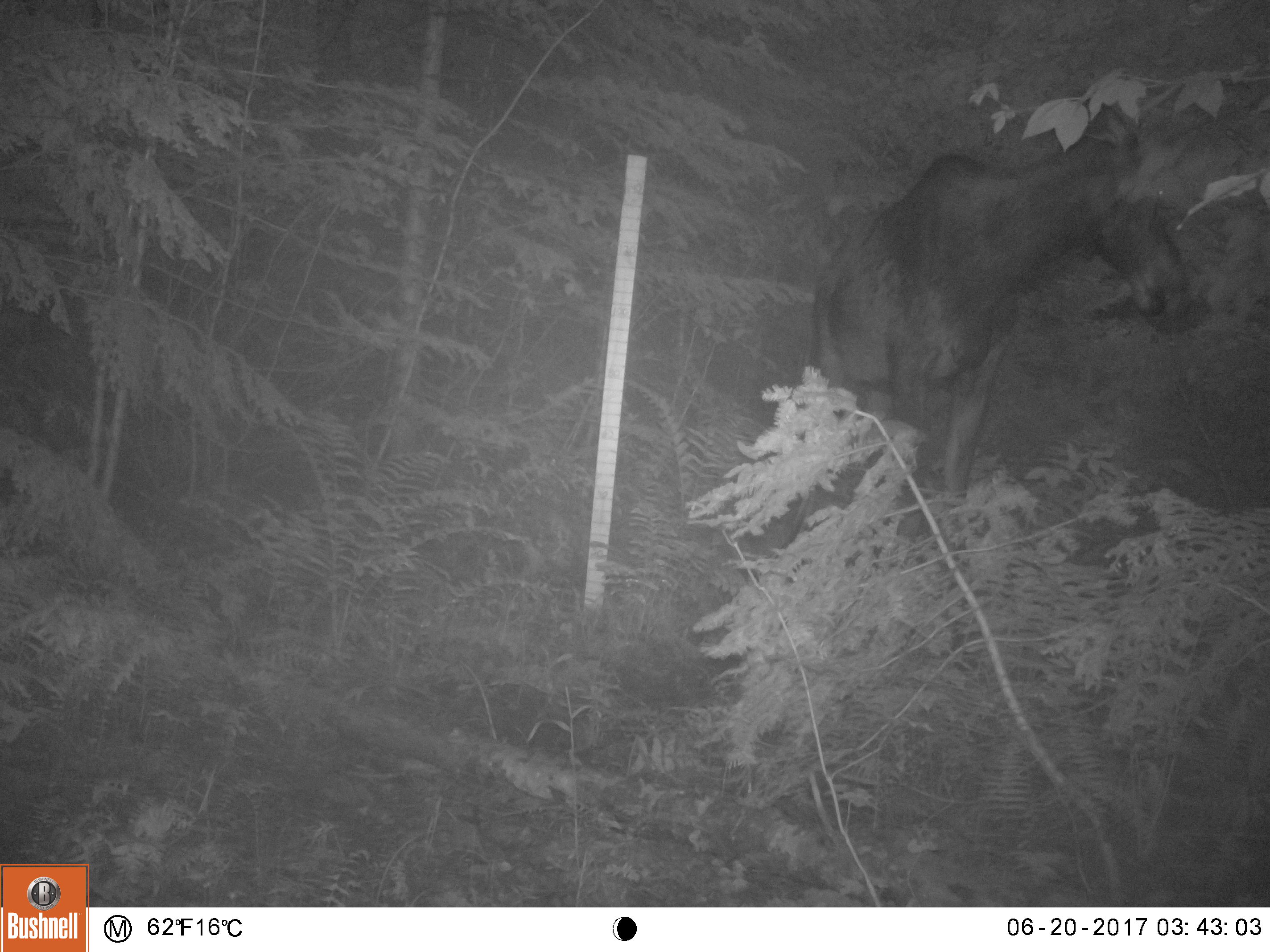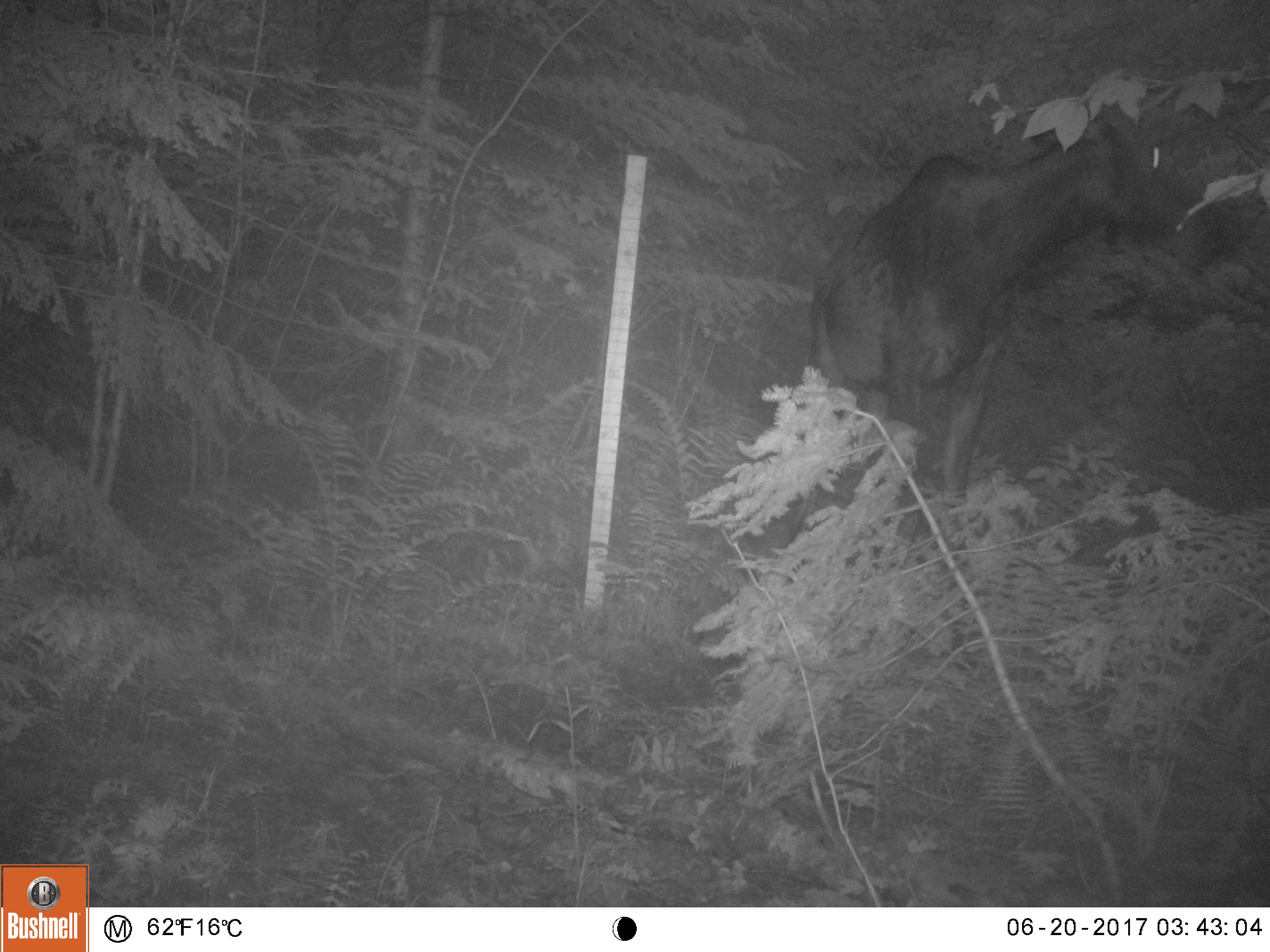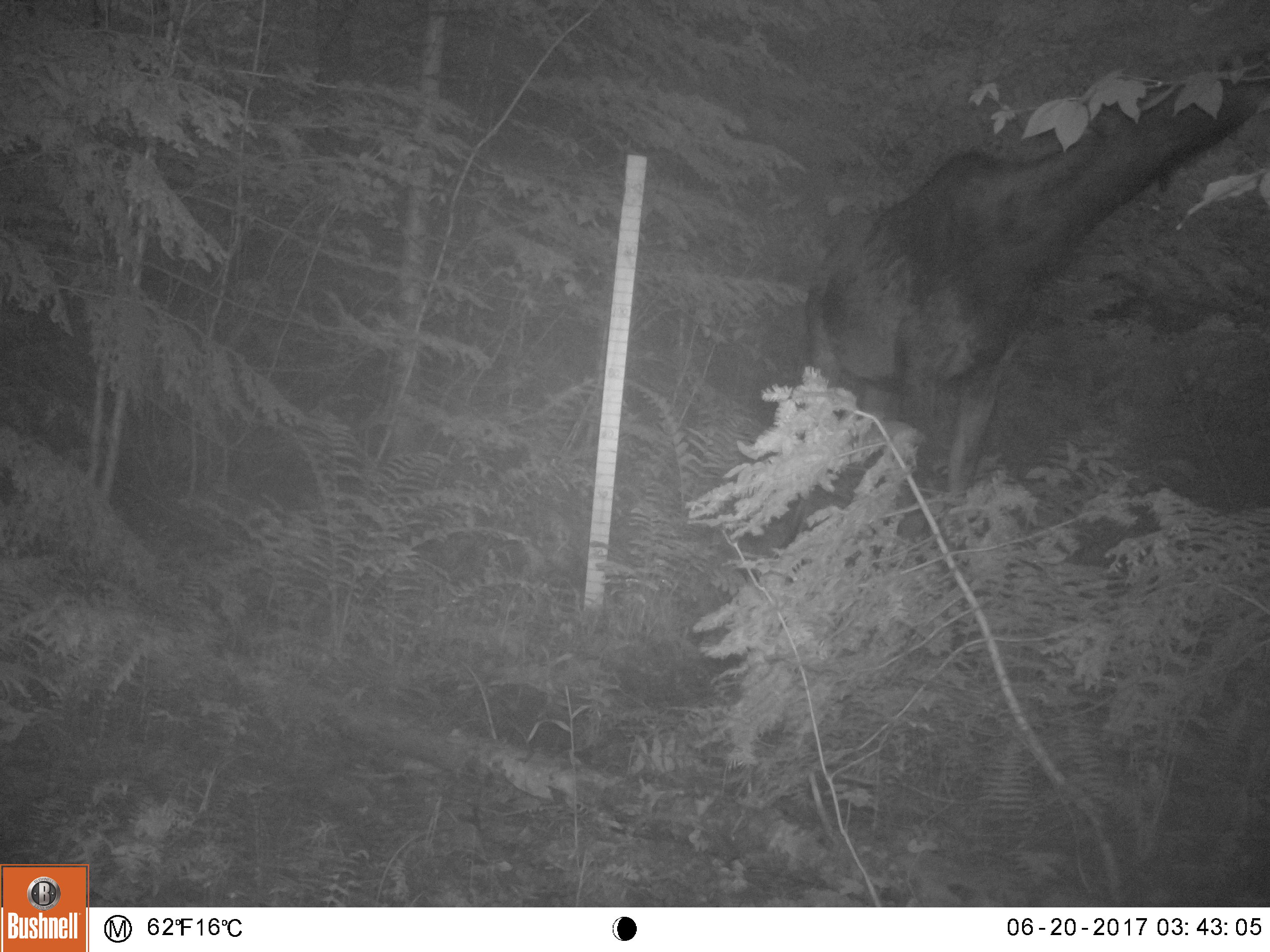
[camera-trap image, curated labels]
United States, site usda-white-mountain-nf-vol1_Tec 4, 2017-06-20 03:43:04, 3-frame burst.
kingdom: Animalia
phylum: Chordata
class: Mammalia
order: Artiodactyla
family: Cervidae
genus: Alces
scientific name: Alces alces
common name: moose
Moose (Alces alces).